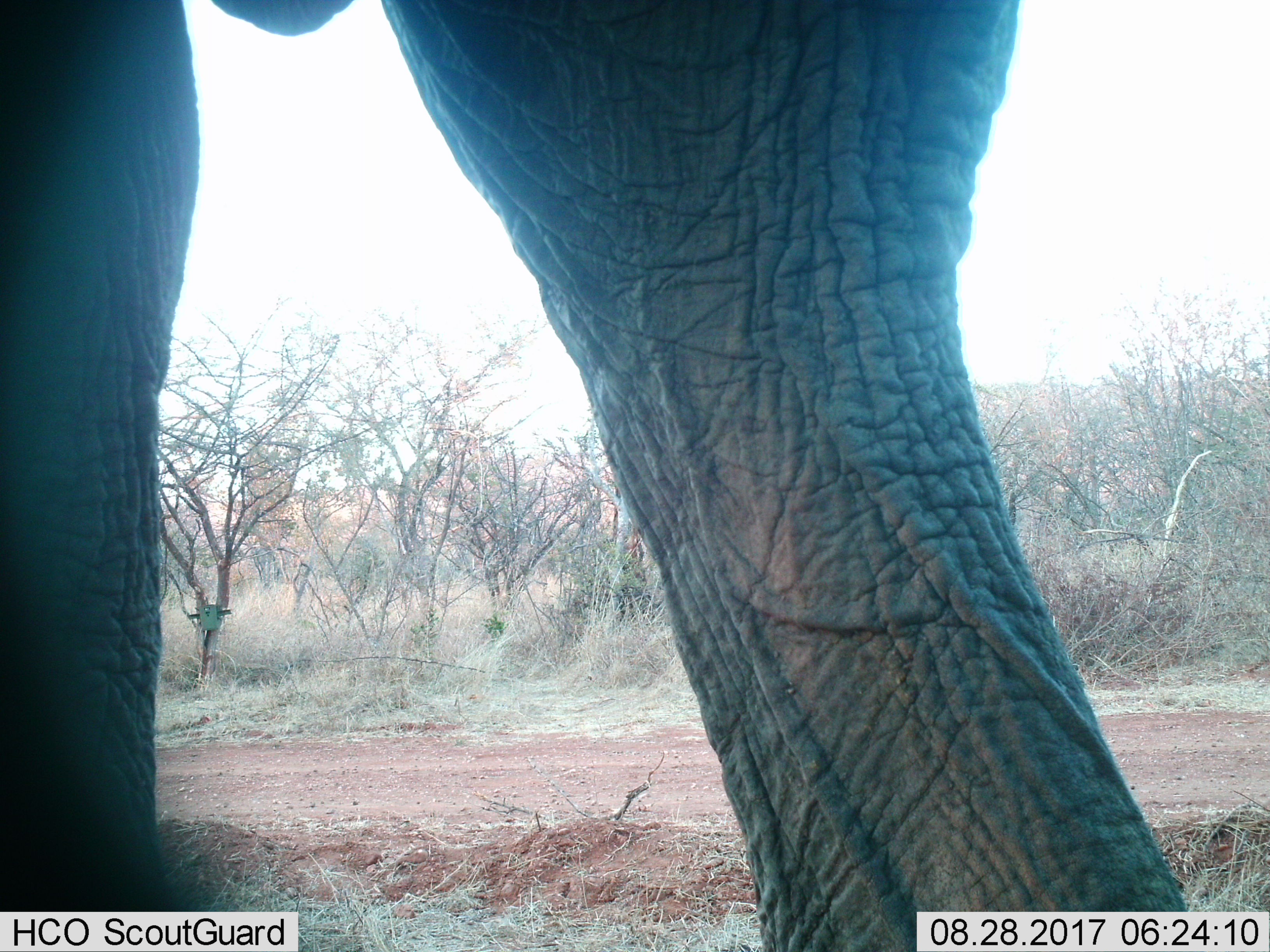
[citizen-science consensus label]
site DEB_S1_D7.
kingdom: Animalia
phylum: Chordata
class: Mammalia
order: Proboscidea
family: Elephantidae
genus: Loxodonta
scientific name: Loxodonta africana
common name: african bush elephant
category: elephant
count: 1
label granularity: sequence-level